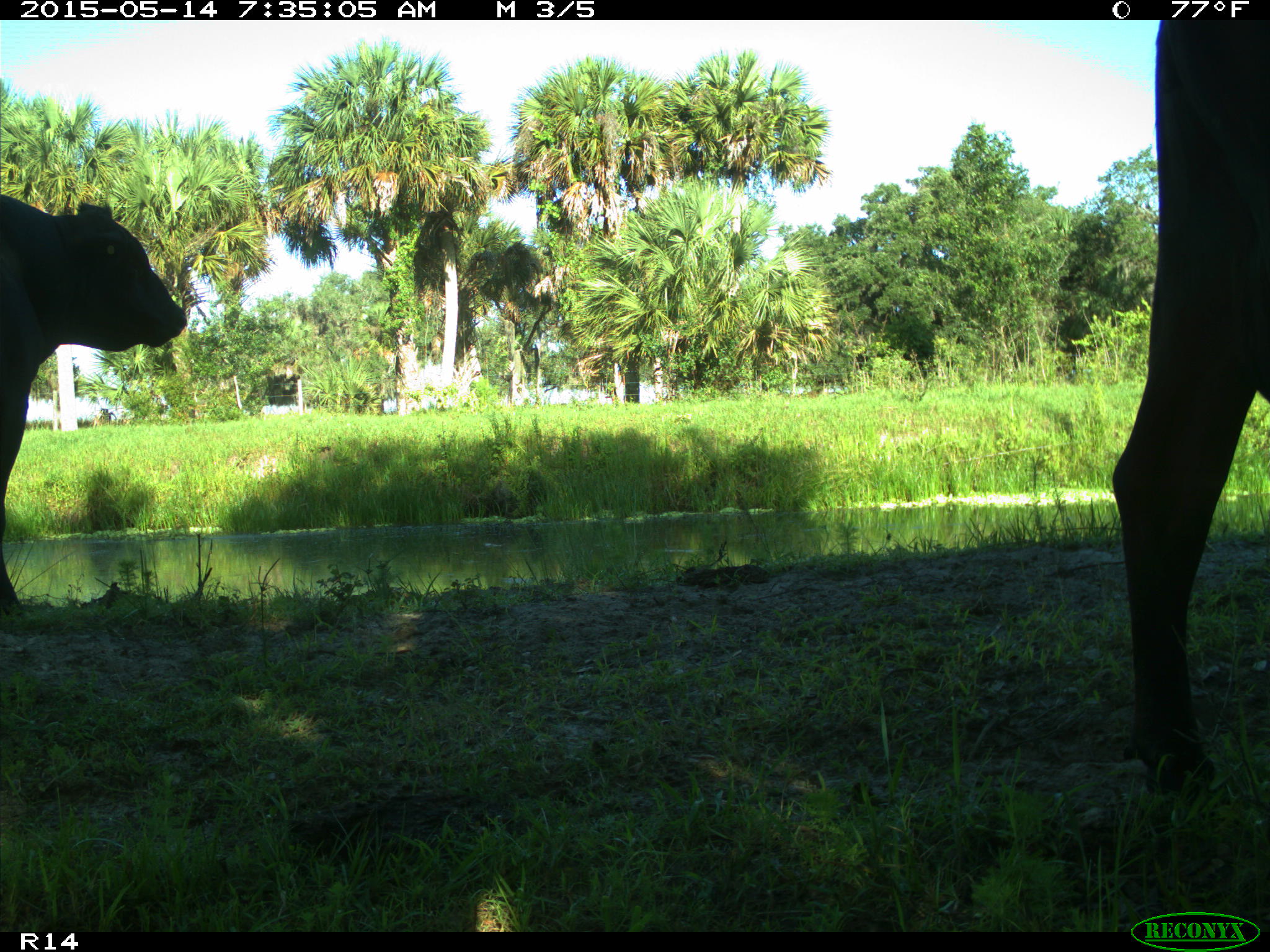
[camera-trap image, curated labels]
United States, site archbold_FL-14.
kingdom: Animalia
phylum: Chordata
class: Mammalia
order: Artiodactyla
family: Bovidae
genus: Bos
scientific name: Bos taurus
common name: domestic cow